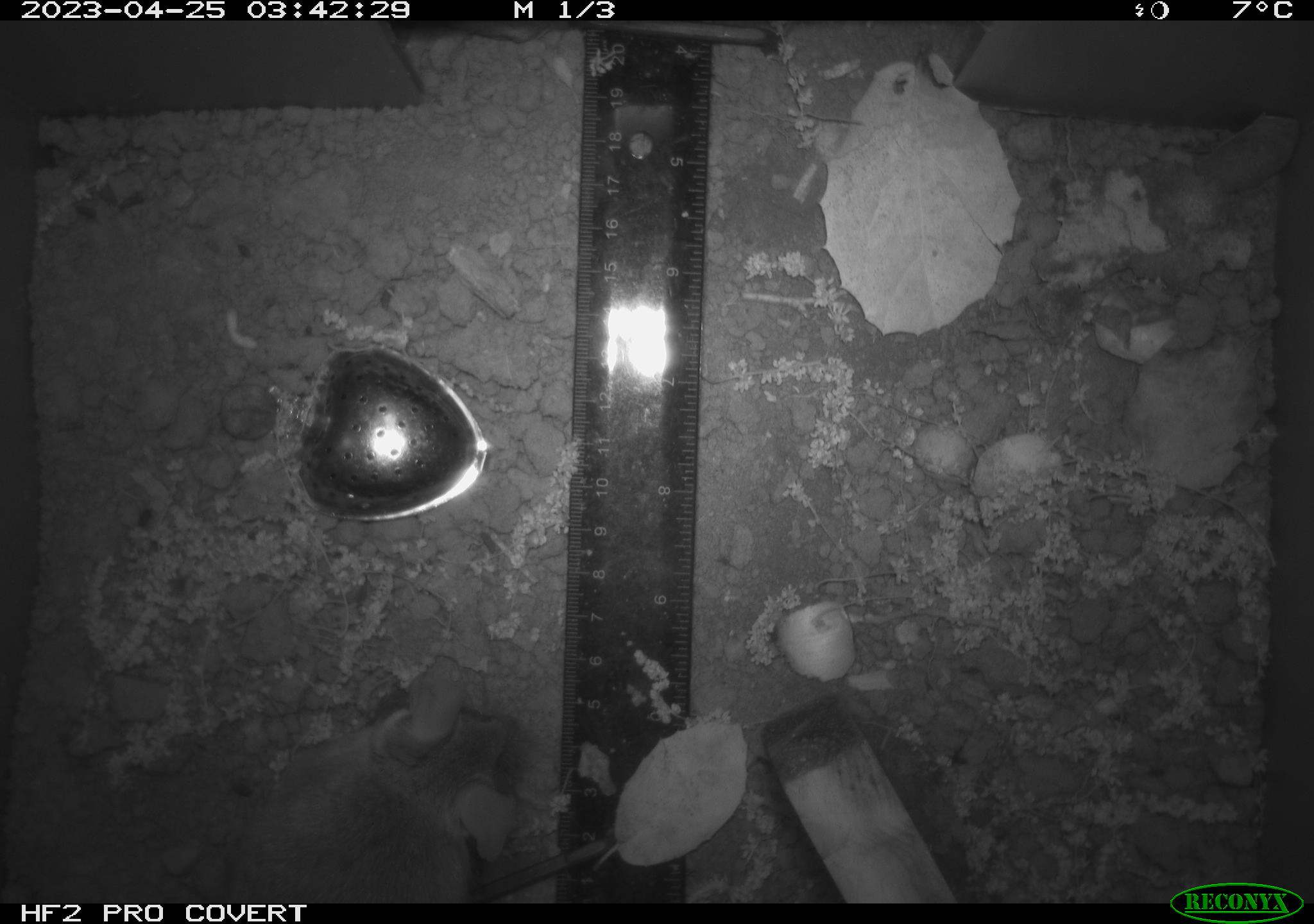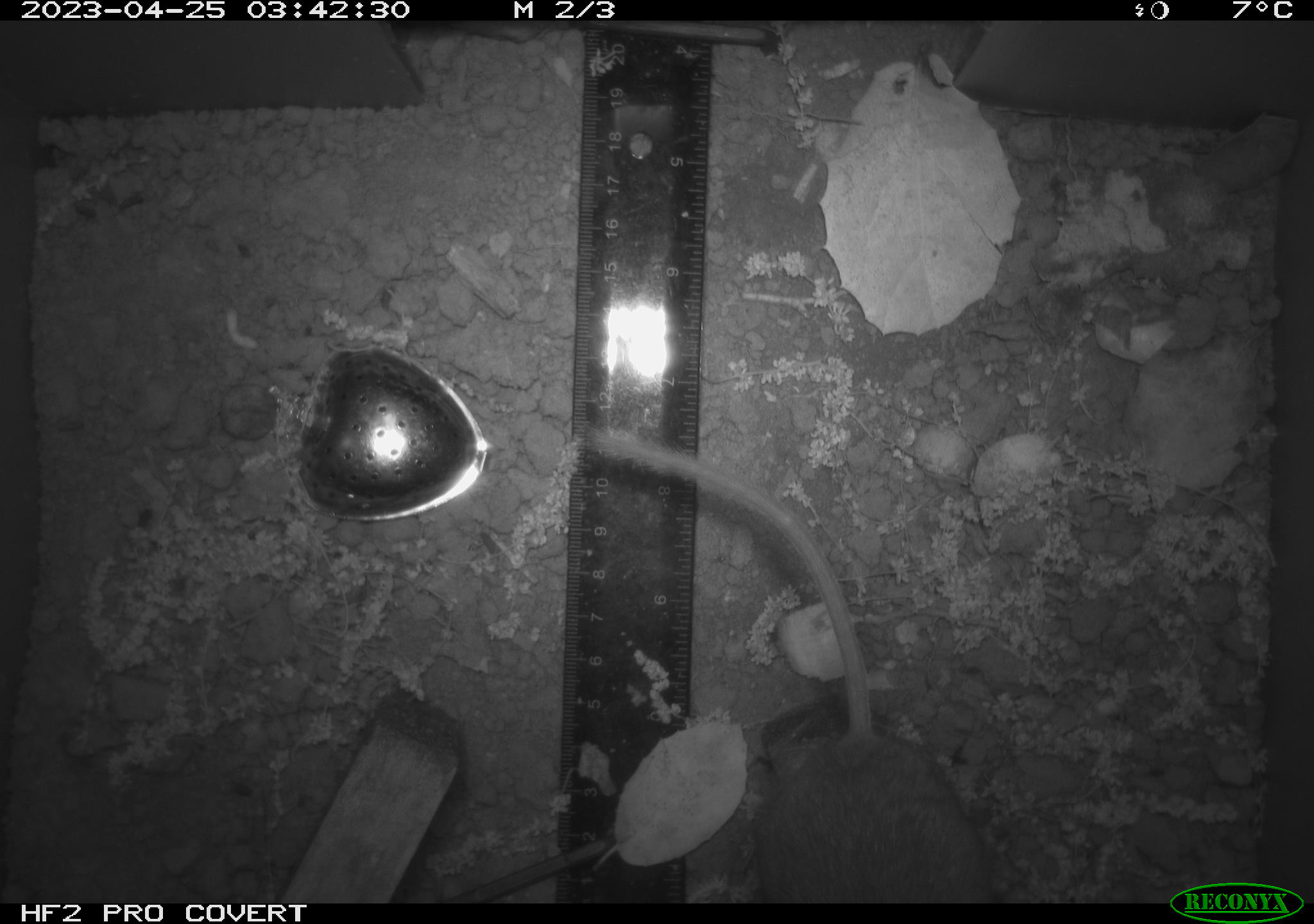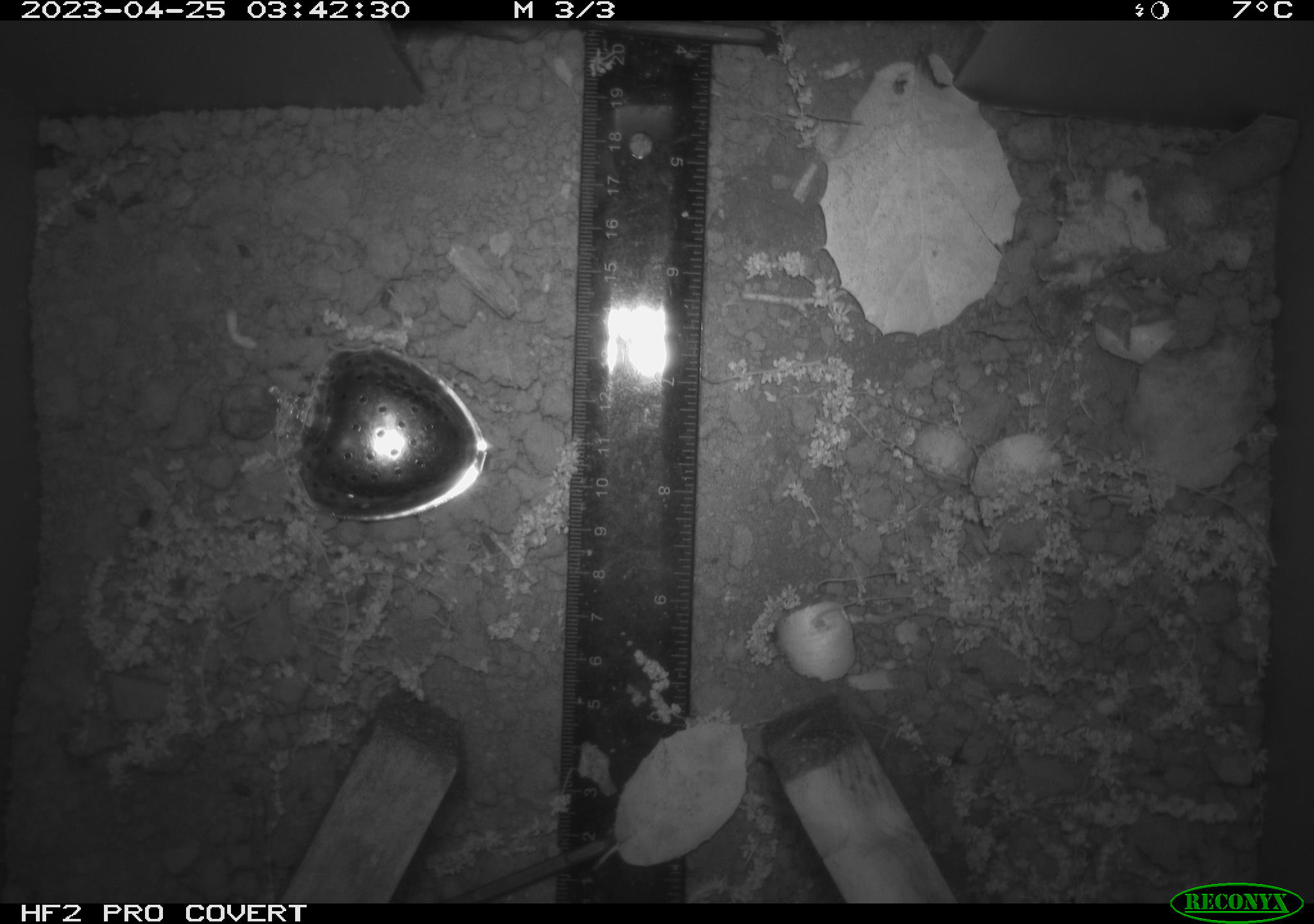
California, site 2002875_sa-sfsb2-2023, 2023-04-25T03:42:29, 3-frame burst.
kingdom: Animalia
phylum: Chordata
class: Mammalia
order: Rodentia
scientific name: Rodentia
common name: mouse species